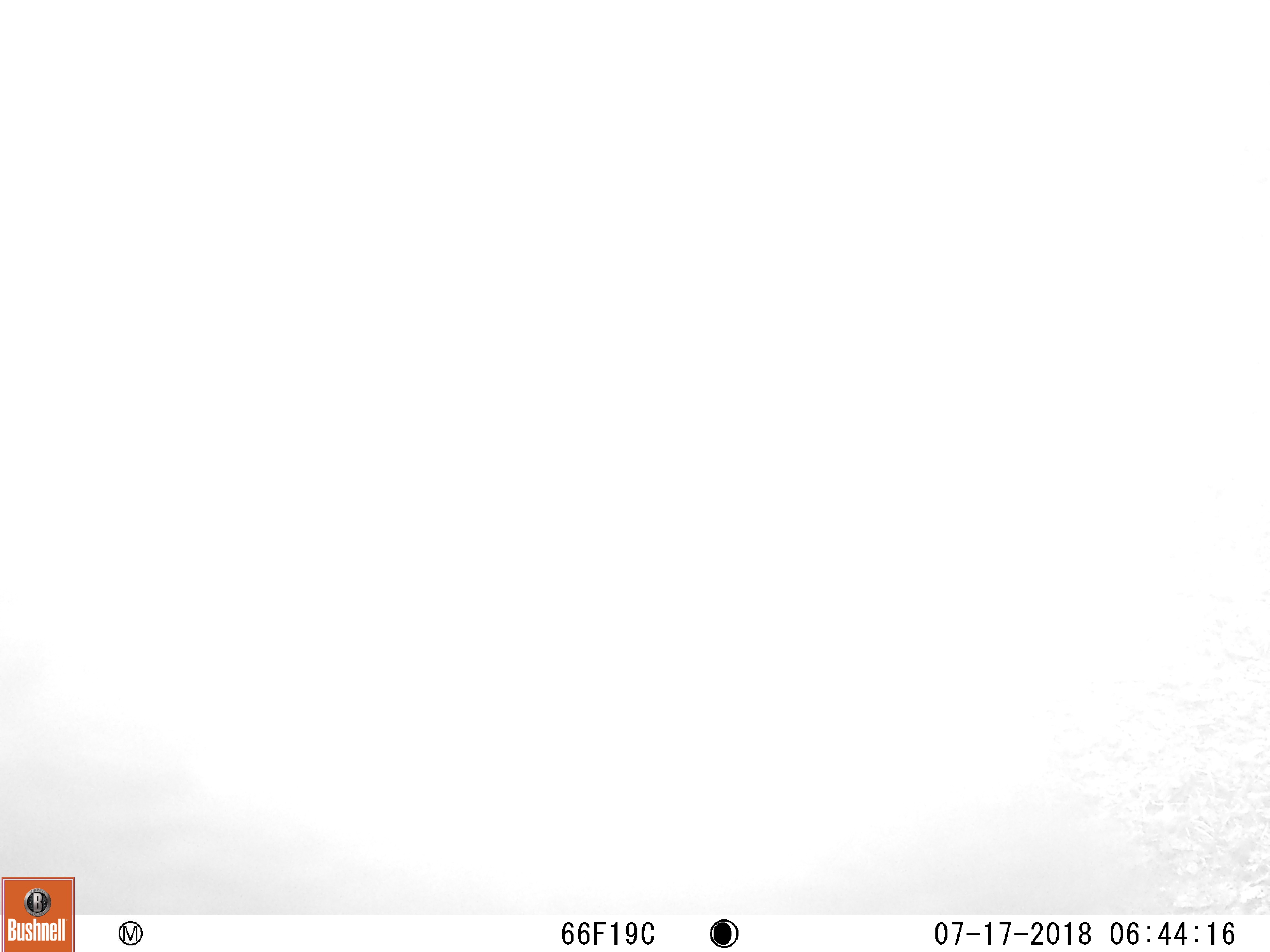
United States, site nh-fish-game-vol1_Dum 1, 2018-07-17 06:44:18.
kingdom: Animalia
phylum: Chordata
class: Mammalia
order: Carnivora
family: Ursidae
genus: Ursus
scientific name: Ursus americanus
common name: black bear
Black bear (Ursus americanus).